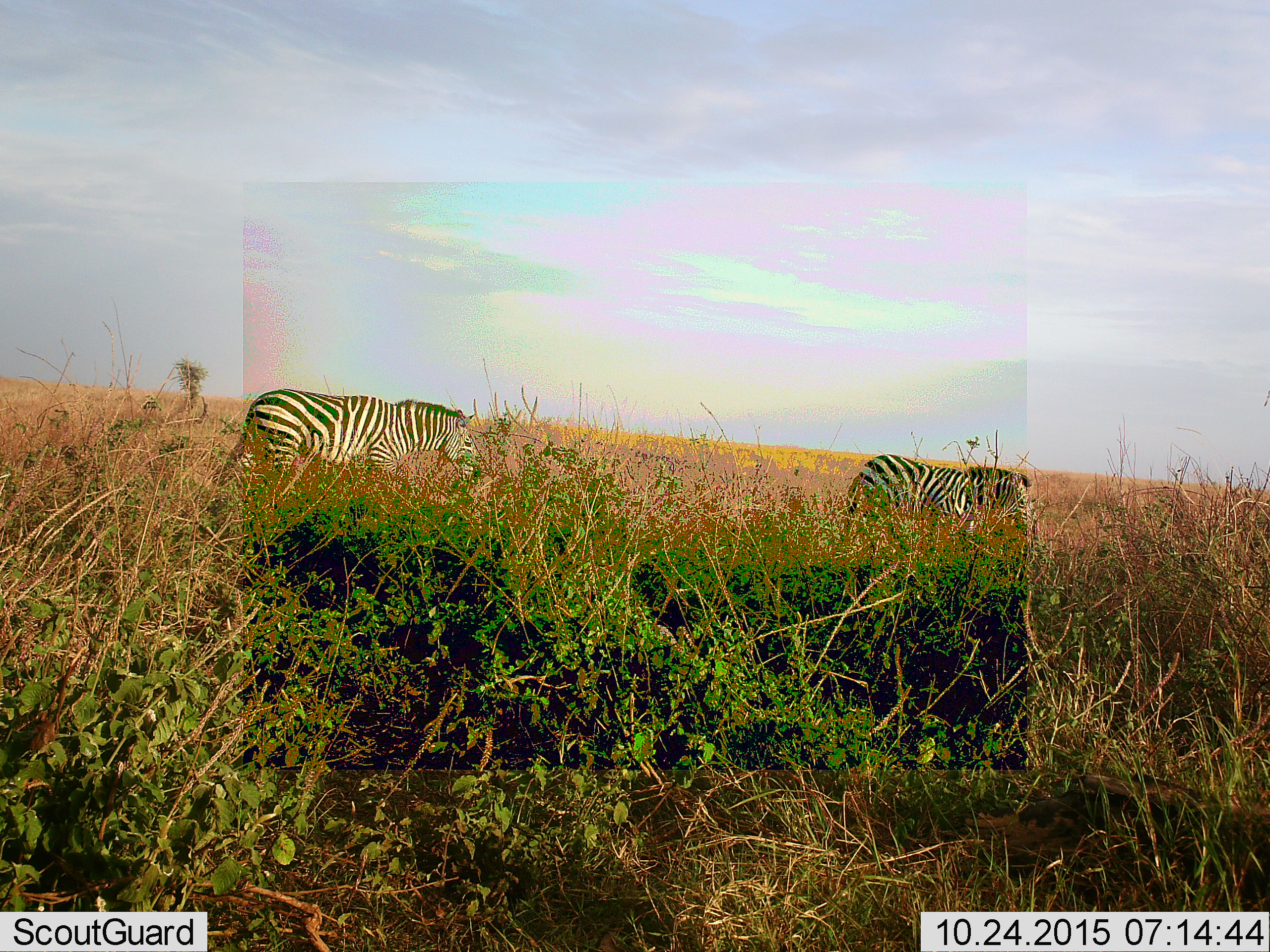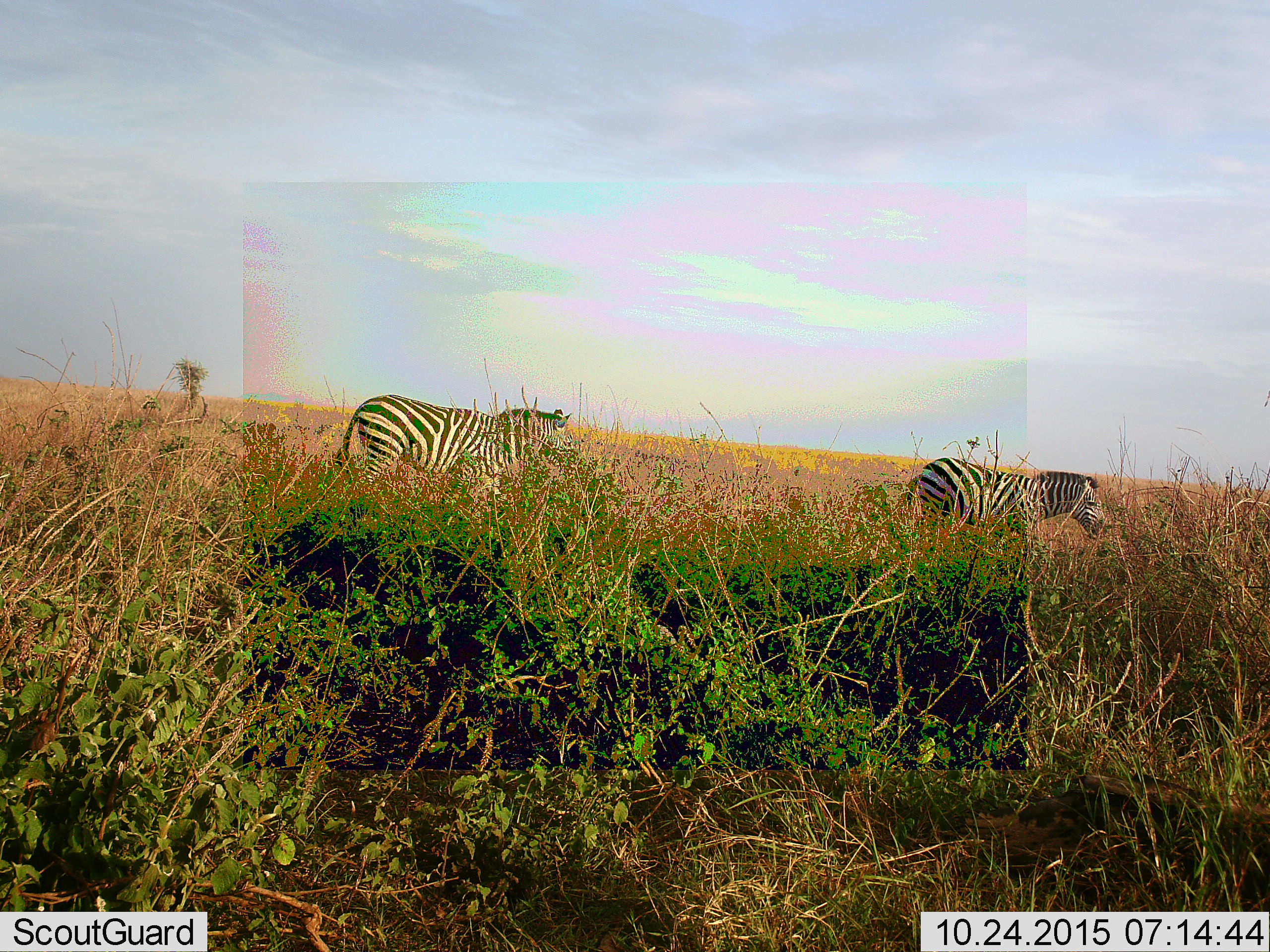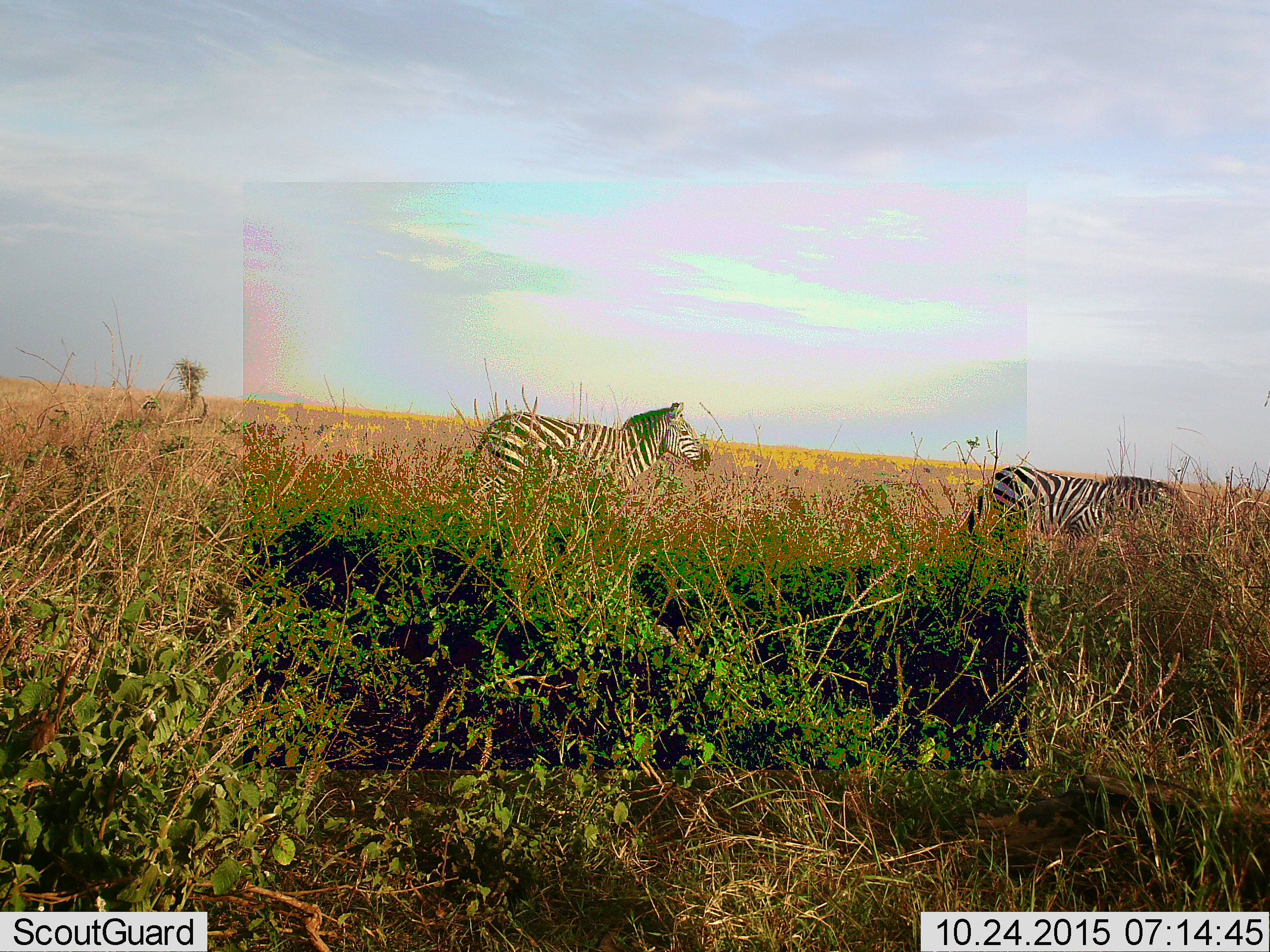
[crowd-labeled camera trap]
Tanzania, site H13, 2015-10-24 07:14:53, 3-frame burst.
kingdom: Animalia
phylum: Chordata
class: Mammalia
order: Perissodactyla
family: Equidae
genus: Equus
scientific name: Equus quagga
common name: plains zebra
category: zebra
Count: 2.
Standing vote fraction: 20%.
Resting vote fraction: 0%.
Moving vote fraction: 80%.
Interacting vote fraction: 0%.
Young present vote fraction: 0%.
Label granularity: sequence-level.